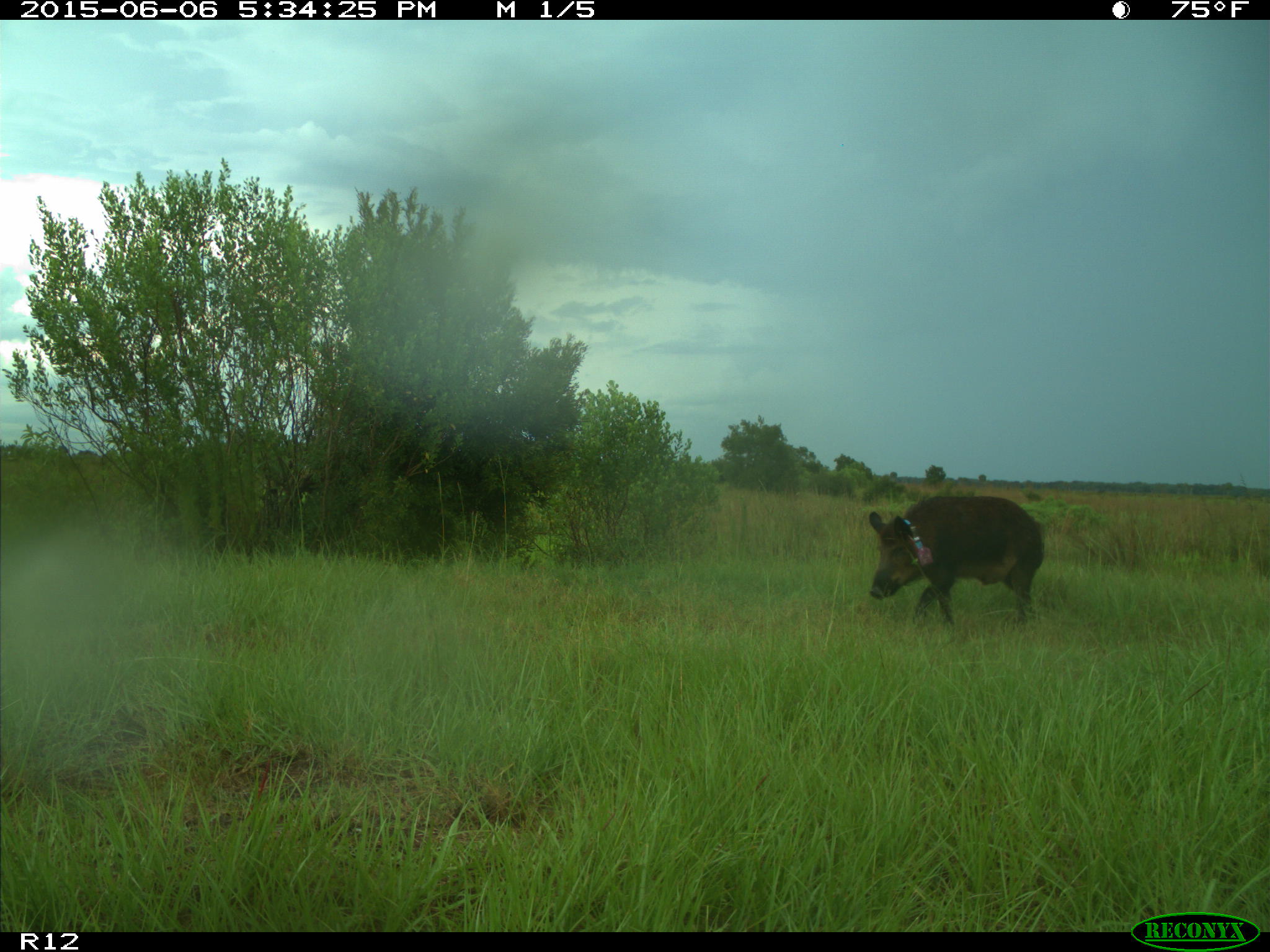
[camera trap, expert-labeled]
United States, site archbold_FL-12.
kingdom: Animalia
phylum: Chordata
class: Mammalia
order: Artiodactyla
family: Suidae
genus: Sus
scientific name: Sus scrofa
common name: wild boar